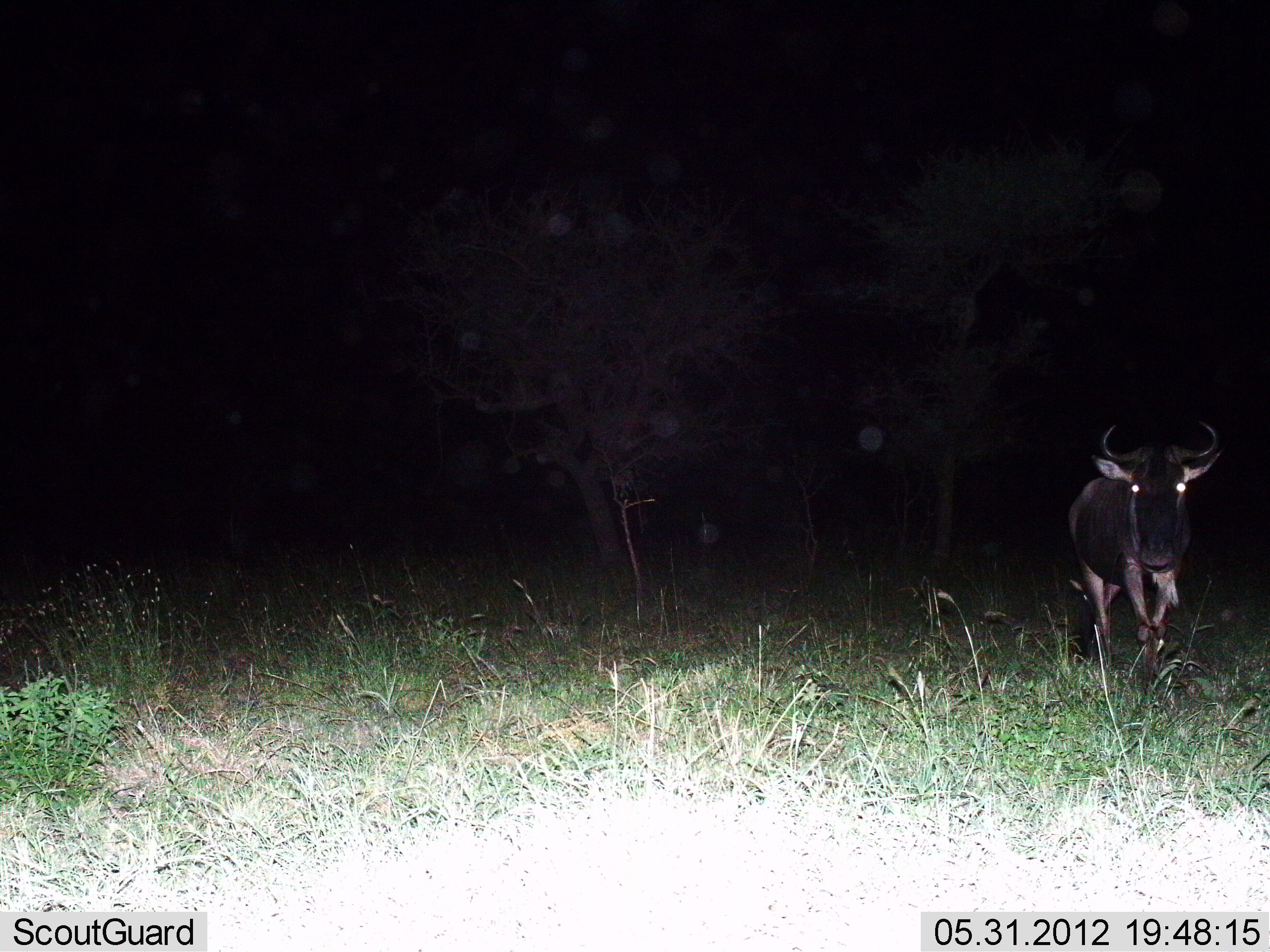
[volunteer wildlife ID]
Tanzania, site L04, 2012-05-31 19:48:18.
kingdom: Animalia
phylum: Chordata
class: Mammalia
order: Artiodactyla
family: Bovidae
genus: Connochaetes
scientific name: Connochaetes taurinus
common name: blue wildebeest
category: wildebeest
Wildebeest (blue wildebeest) (Connochaetes taurinus), count 1. Behavior (volunteer vote fractions): standing 30%, resting 10%, moving 70%, interacting 0%. Young present (vote fraction): 0%. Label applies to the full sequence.